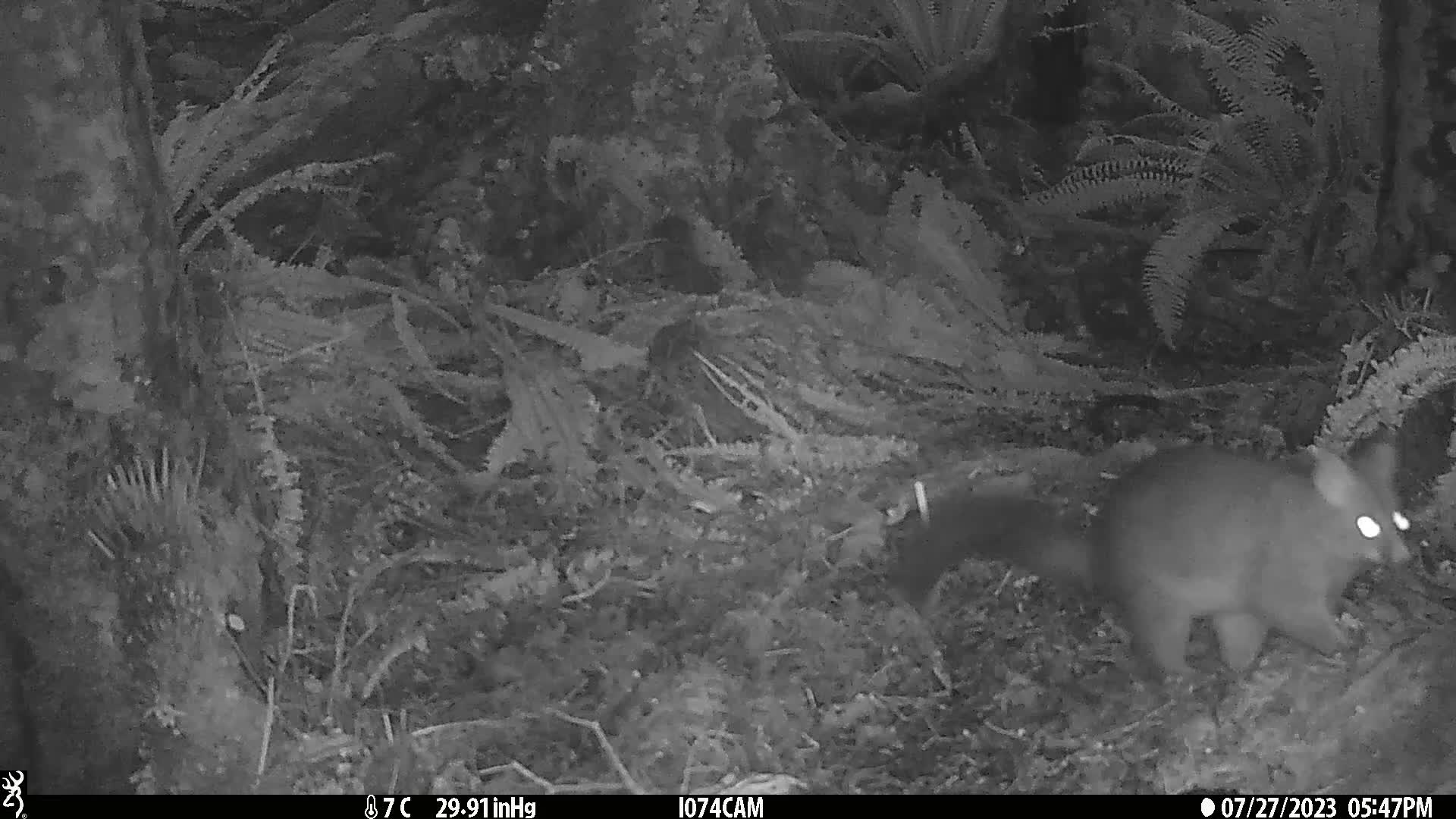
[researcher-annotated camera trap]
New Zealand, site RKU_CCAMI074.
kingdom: Animalia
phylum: Chordata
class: Mammalia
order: Diprotodontia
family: Phalangeridae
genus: Trichosurus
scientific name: Trichosurus vulpecula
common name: common brushtail possum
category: possum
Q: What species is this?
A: Possum (common brushtail possum) (Trichosurus vulpecula).